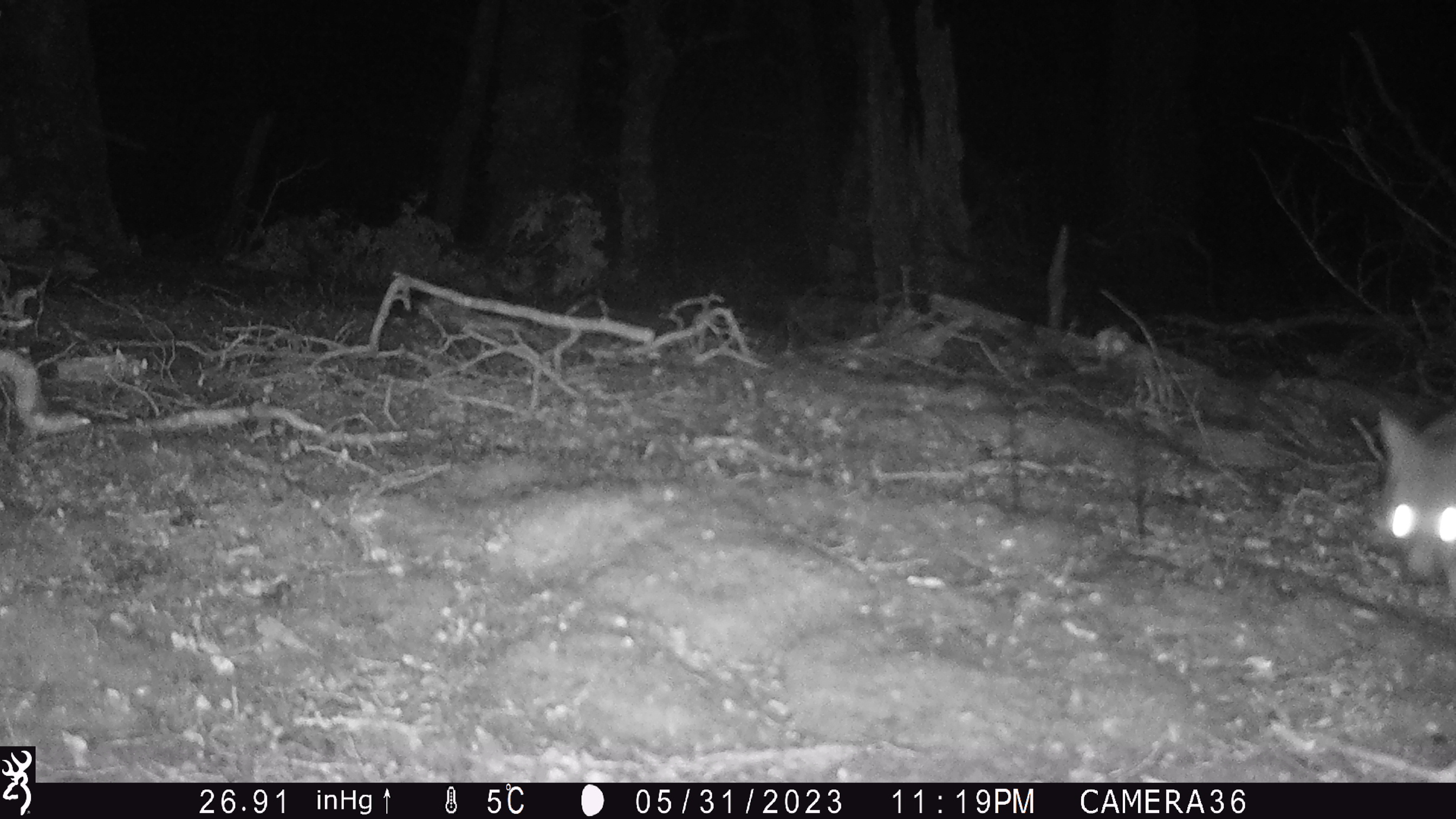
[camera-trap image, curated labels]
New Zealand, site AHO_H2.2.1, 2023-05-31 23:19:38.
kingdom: Animalia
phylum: Chordata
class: Mammalia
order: Carnivora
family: Mustelidae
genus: Mustela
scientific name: Mustela erminea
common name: stoat